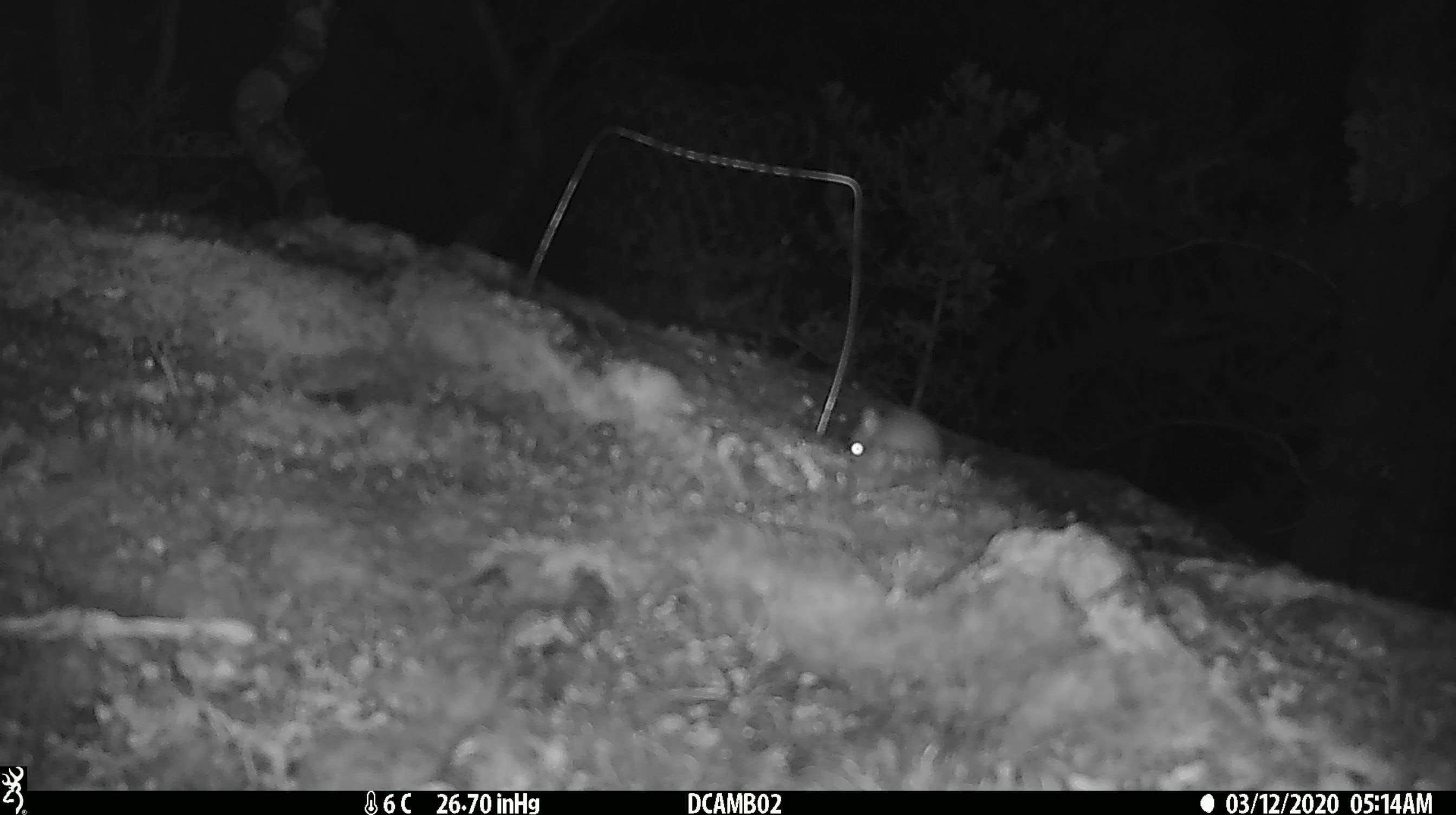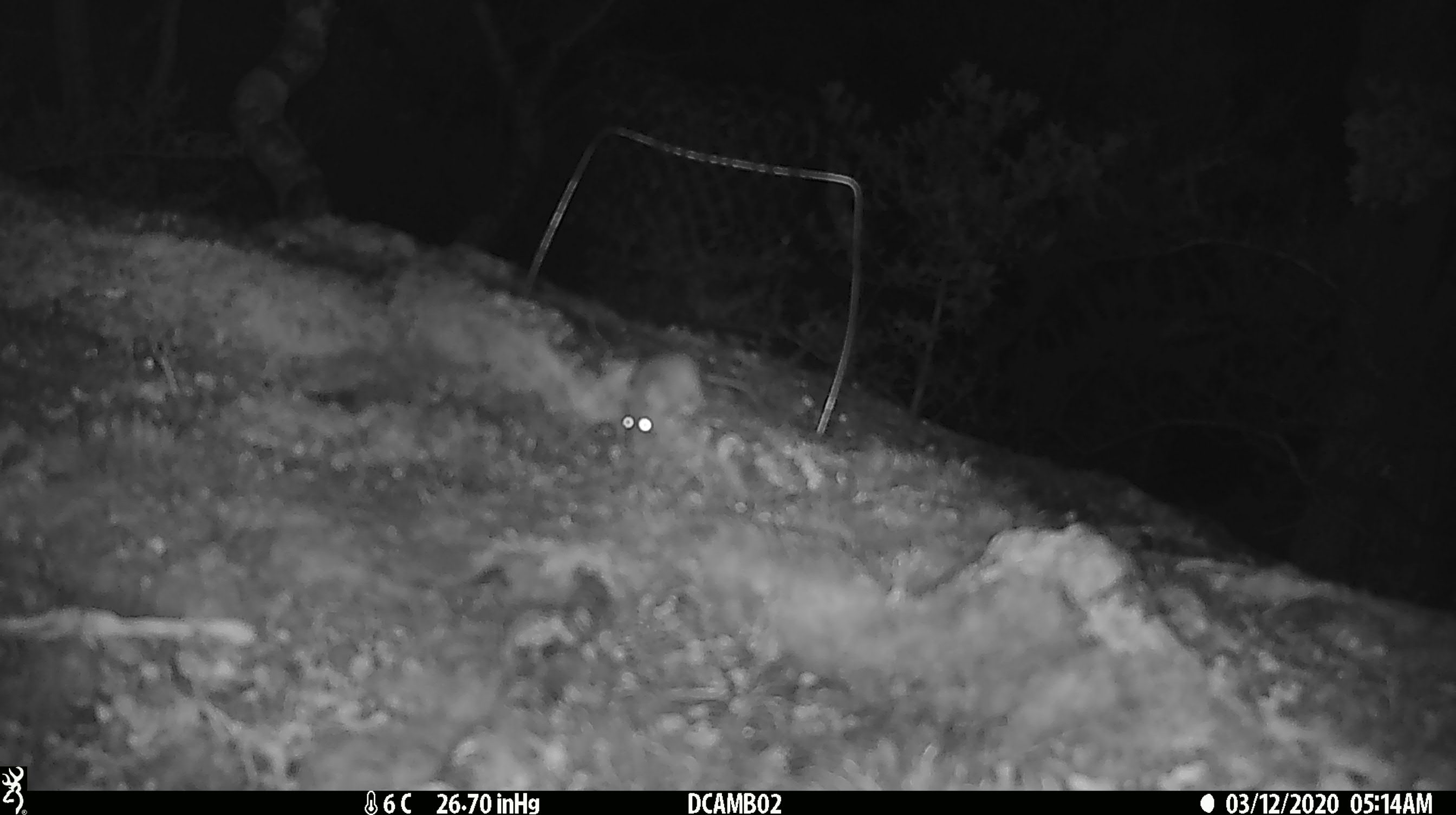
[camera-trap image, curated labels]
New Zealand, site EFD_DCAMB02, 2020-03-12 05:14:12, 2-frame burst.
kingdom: Animalia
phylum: Chordata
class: Mammalia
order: Rodentia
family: Muridae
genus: Mus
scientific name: Mus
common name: mouse